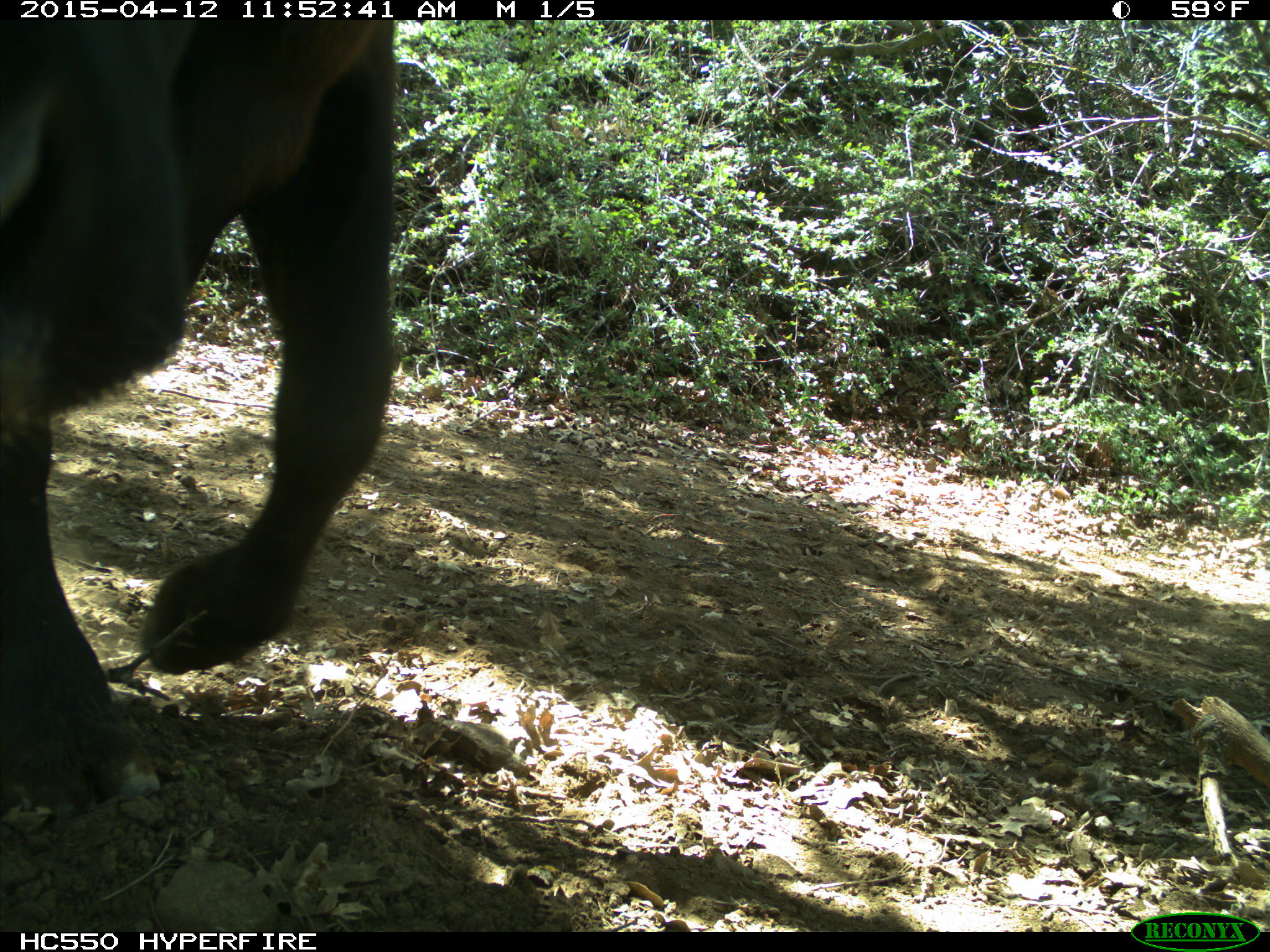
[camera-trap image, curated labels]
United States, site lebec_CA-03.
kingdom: Animalia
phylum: Chordata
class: Mammalia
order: Artiodactyla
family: Bovidae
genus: Bos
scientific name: Bos taurus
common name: domestic cow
Bos taurus (domestic cow).